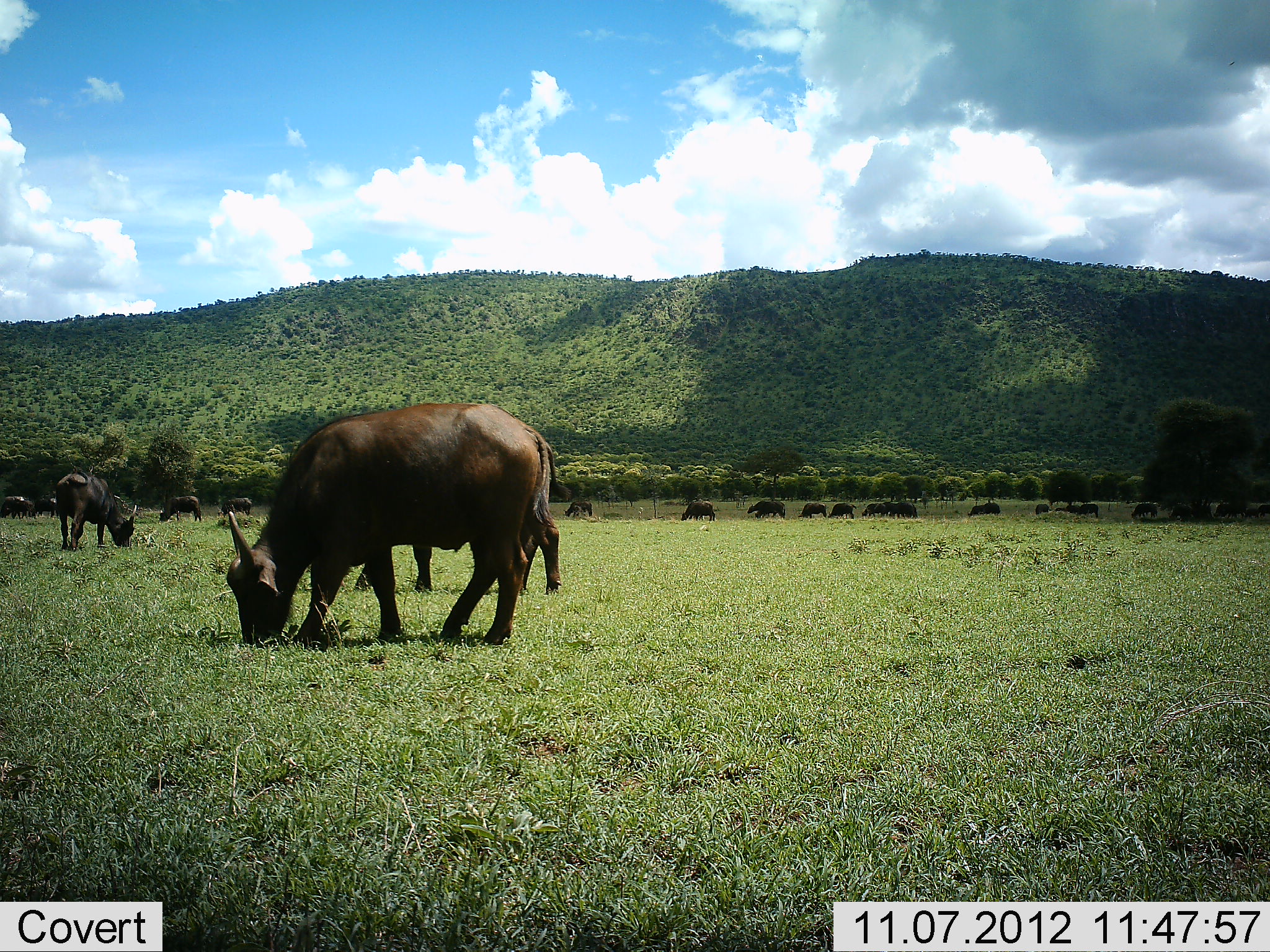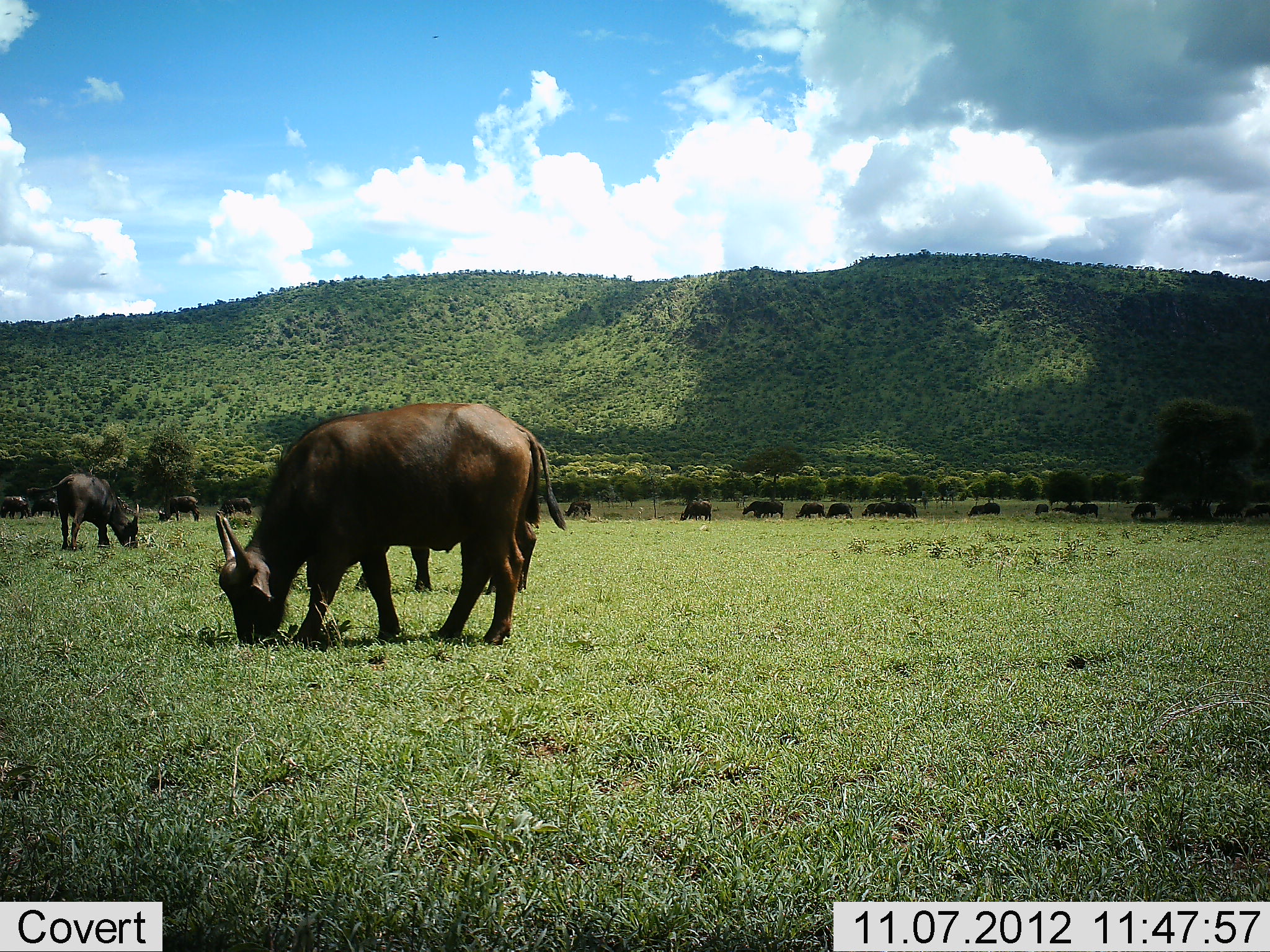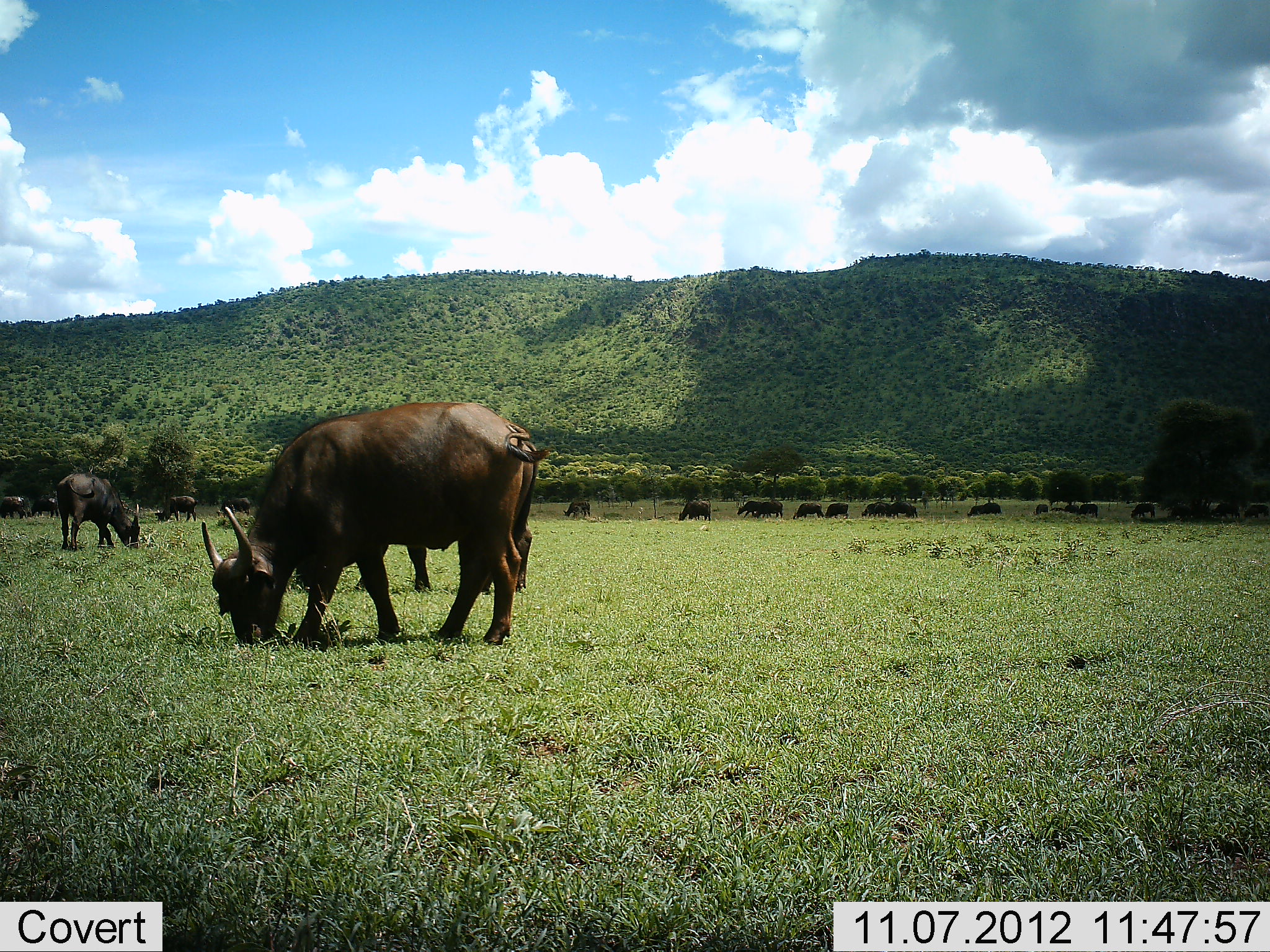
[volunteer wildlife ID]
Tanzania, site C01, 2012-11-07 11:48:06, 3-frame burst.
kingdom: Animalia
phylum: Chordata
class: Mammalia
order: Artiodactyla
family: Bovidae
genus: Syncerus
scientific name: Syncerus caffer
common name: cape buffalo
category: buffalo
Buffalo (cape buffalo) (Syncerus caffer), count 11-50. Behavior (volunteer vote fractions): standing 10%, resting 0%, moving 40%, interacting 0%. Young present (vote fraction): 0%. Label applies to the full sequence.